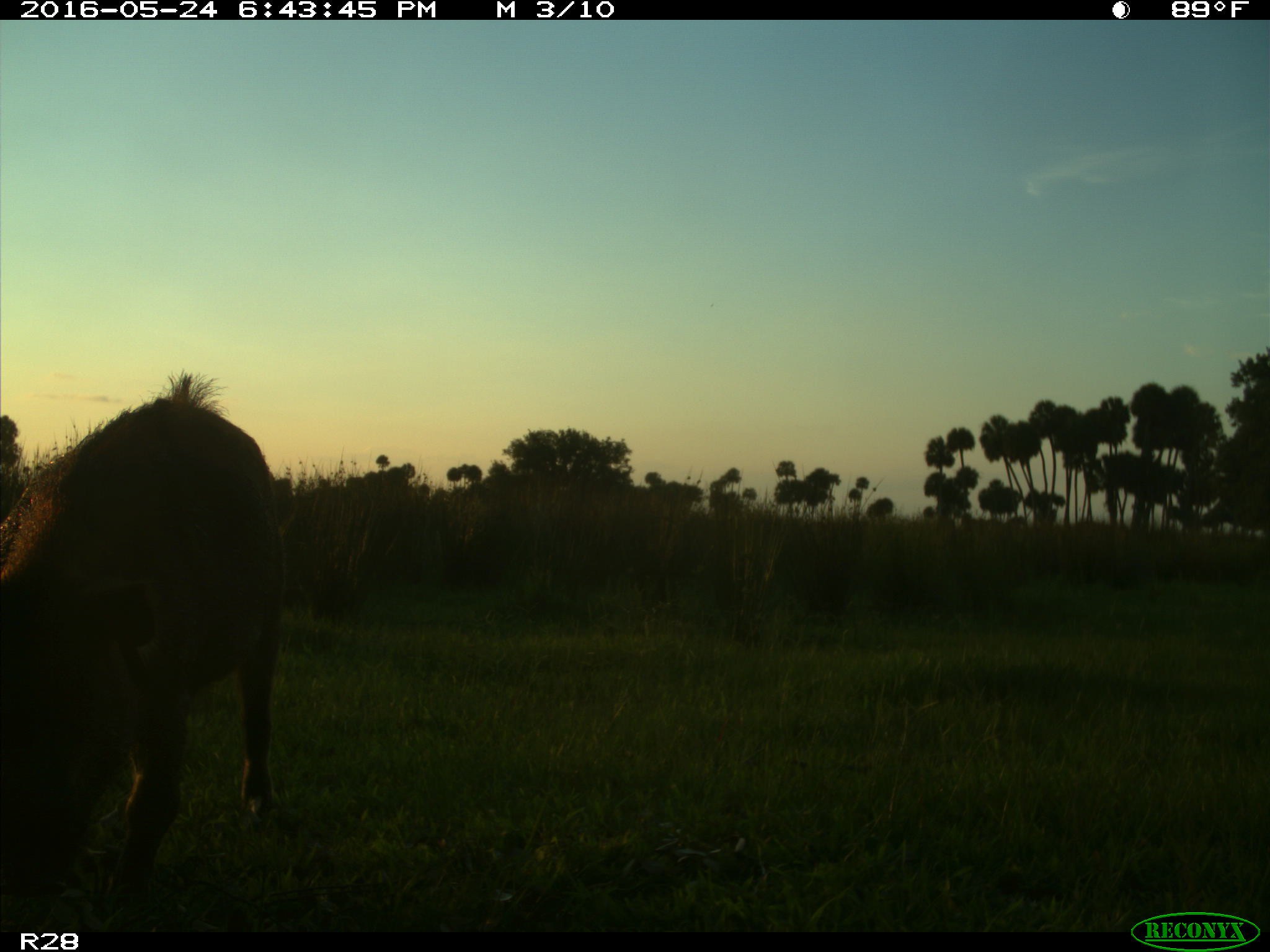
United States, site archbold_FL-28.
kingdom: Animalia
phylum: Chordata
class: Mammalia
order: Artiodactyla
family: Suidae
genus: Sus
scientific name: Sus scrofa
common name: wild boar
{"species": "Sus scrofa (wild boar)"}